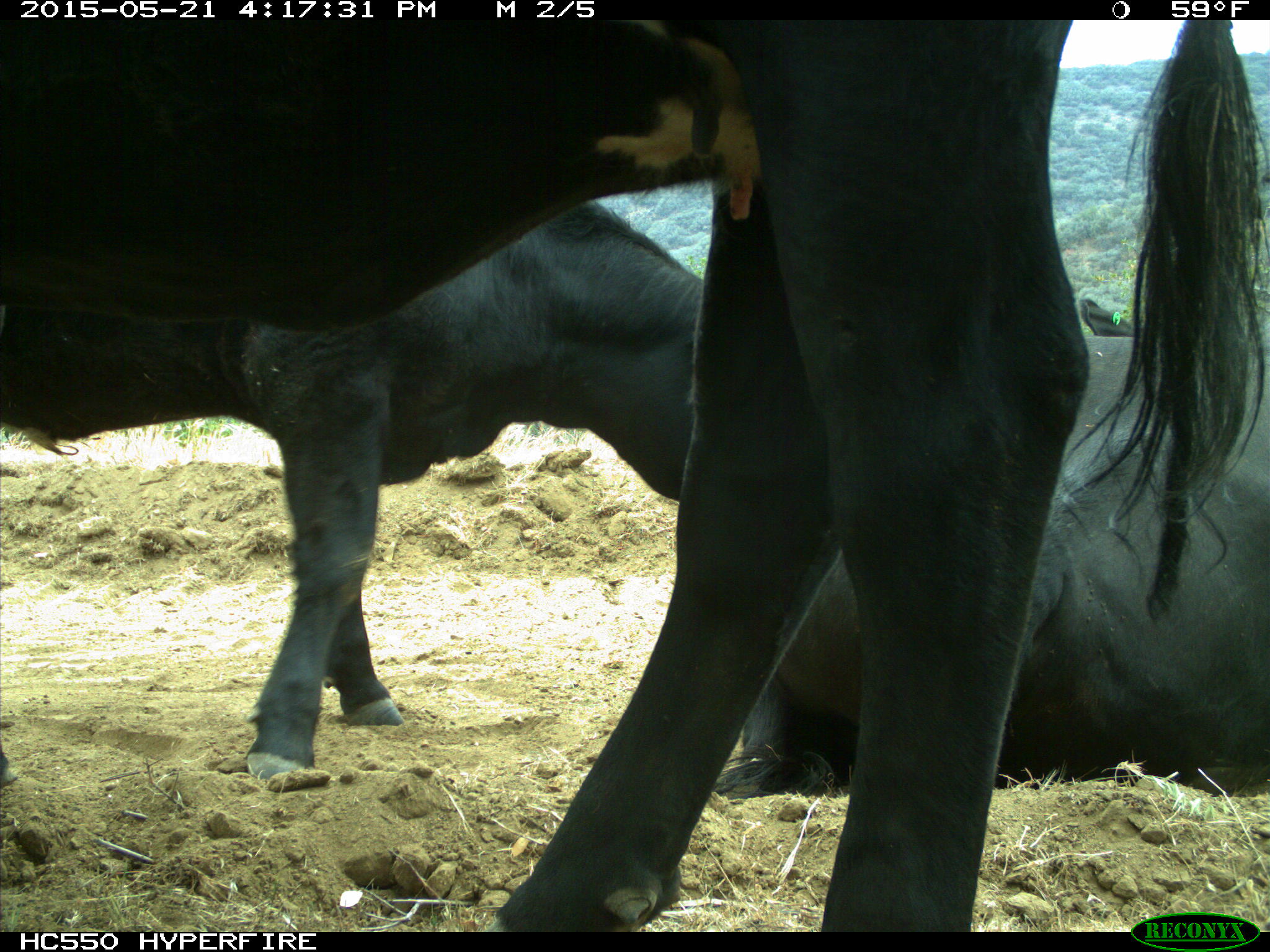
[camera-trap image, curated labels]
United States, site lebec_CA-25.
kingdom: Animalia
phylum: Chordata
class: Mammalia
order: Artiodactyla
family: Bovidae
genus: Bos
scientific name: Bos taurus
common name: domestic cow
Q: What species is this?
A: Bos taurus (domestic cow).